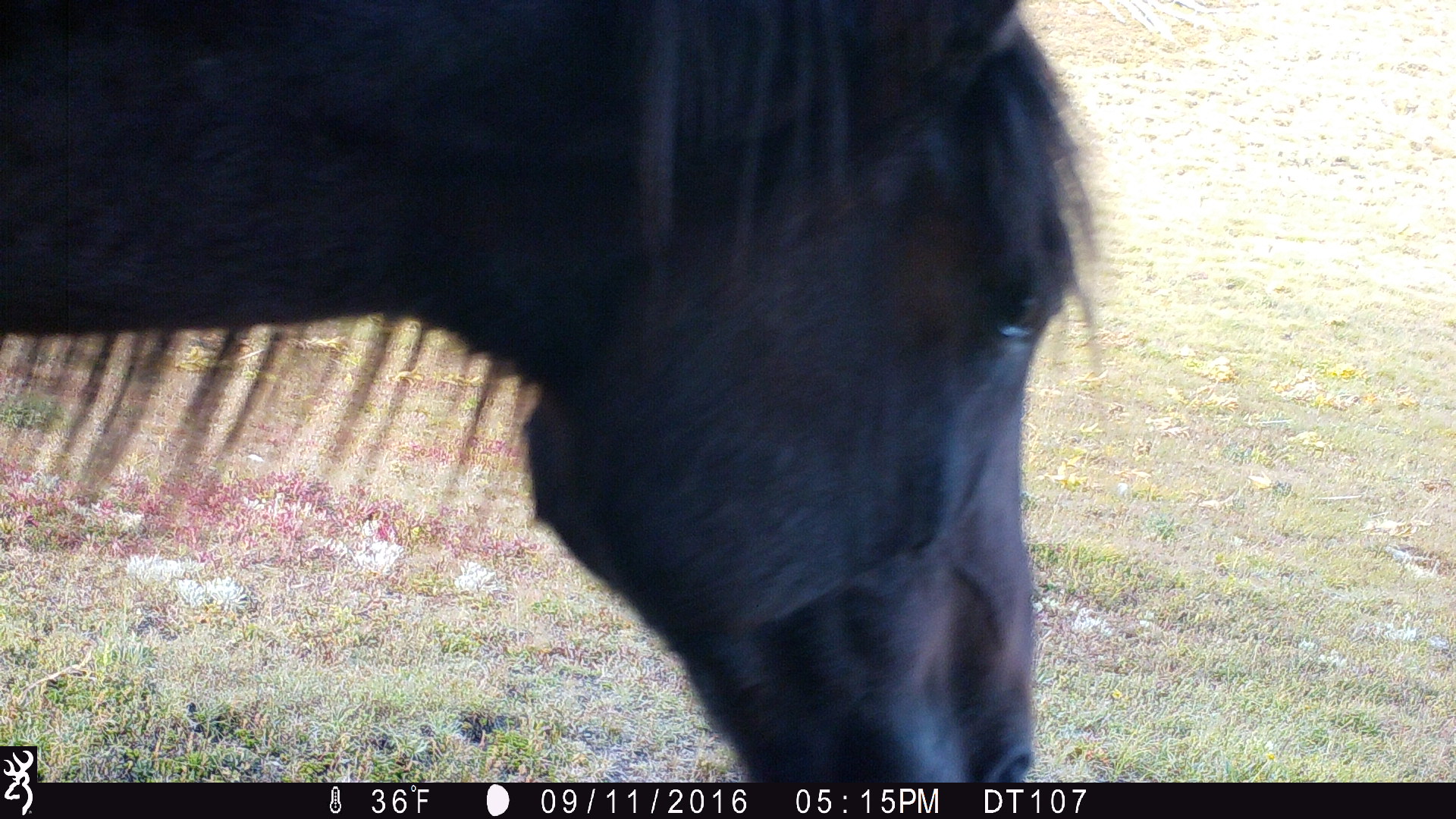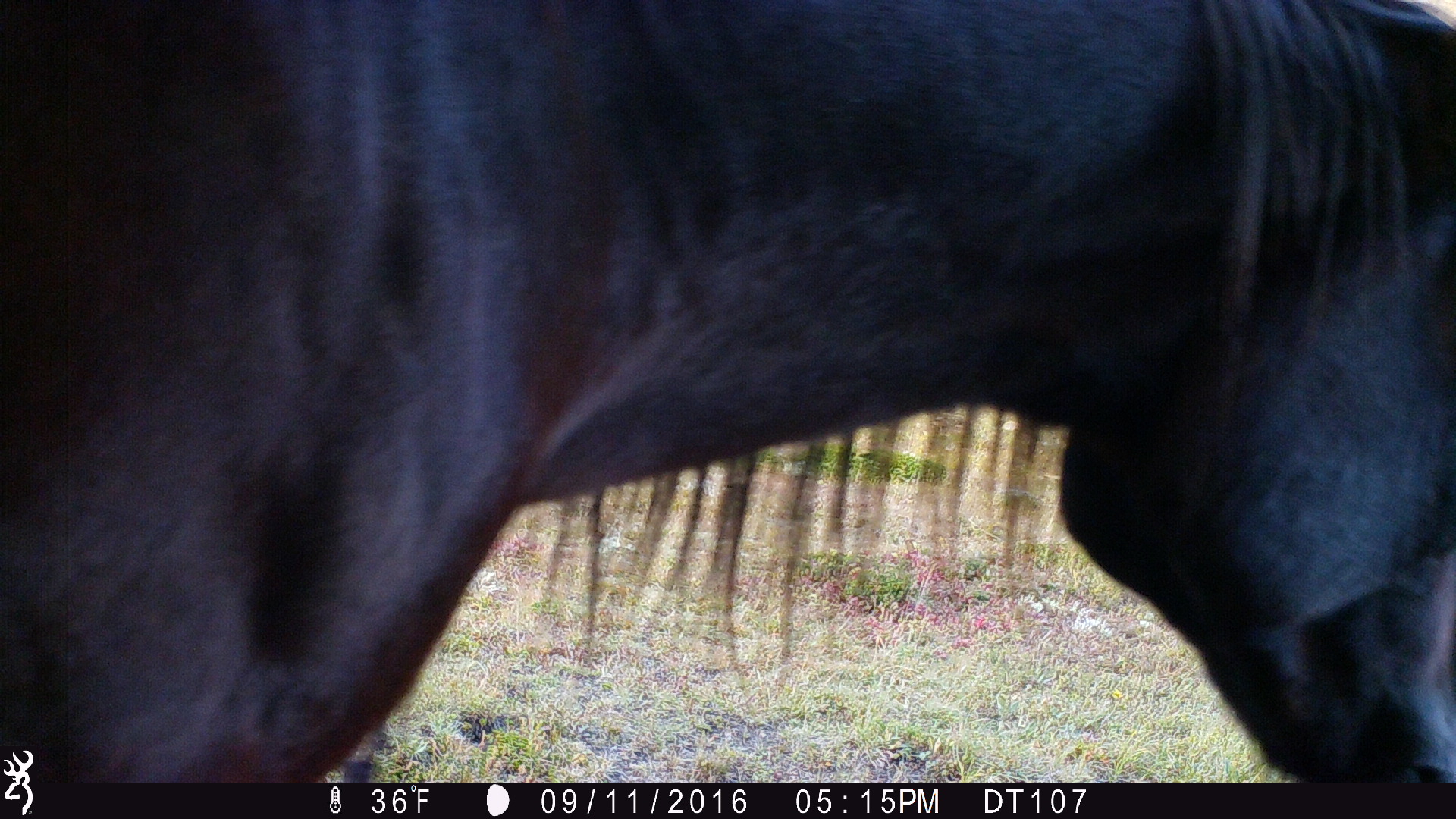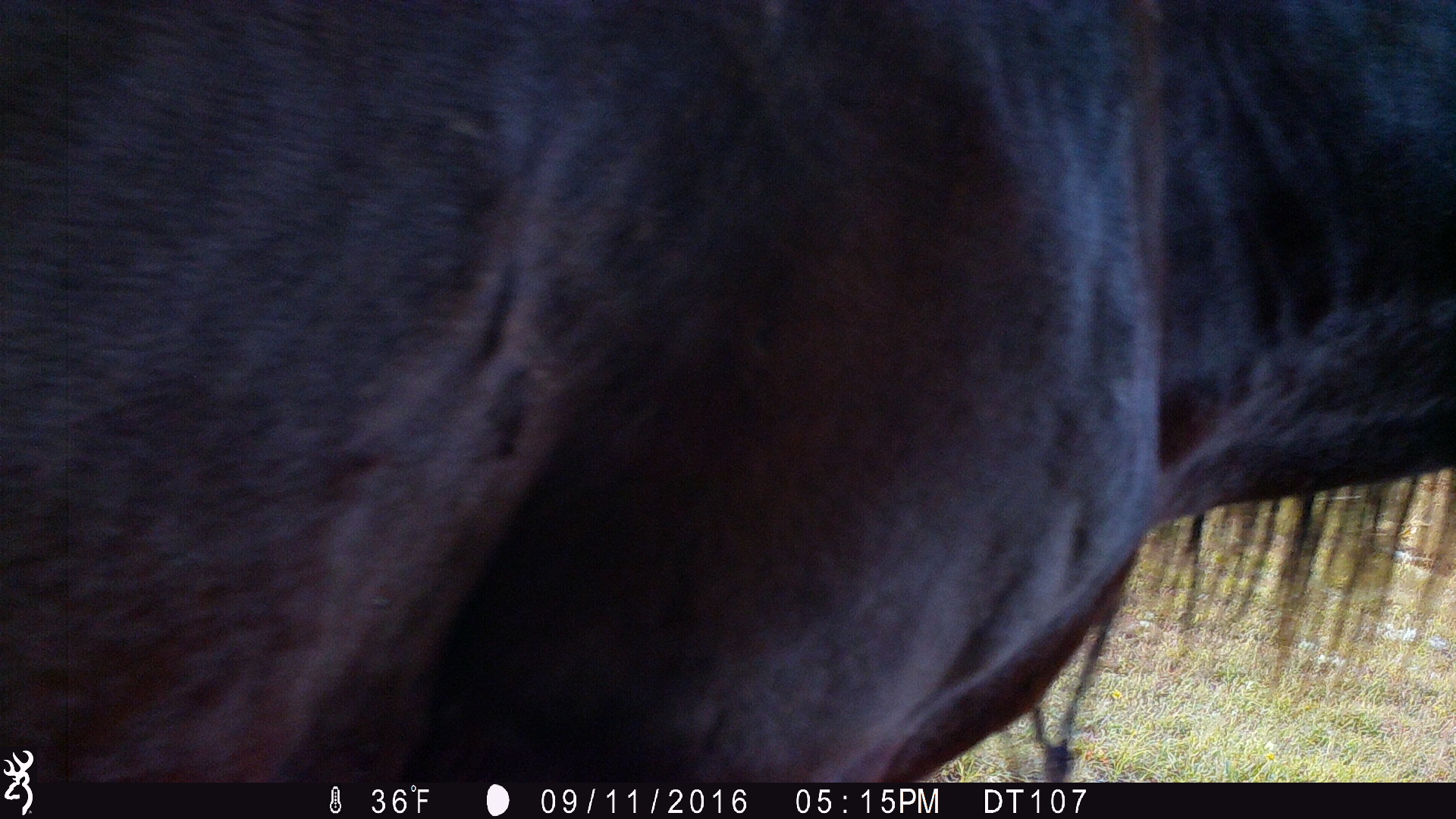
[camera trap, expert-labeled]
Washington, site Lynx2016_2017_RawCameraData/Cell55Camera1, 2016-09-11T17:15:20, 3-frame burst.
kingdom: Animalia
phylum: Chordata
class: Mammalia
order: Perissodactyla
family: Equidae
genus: Equus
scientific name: Equus caballus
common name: domestic horse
Domestic horse (Equus caballus). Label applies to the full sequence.